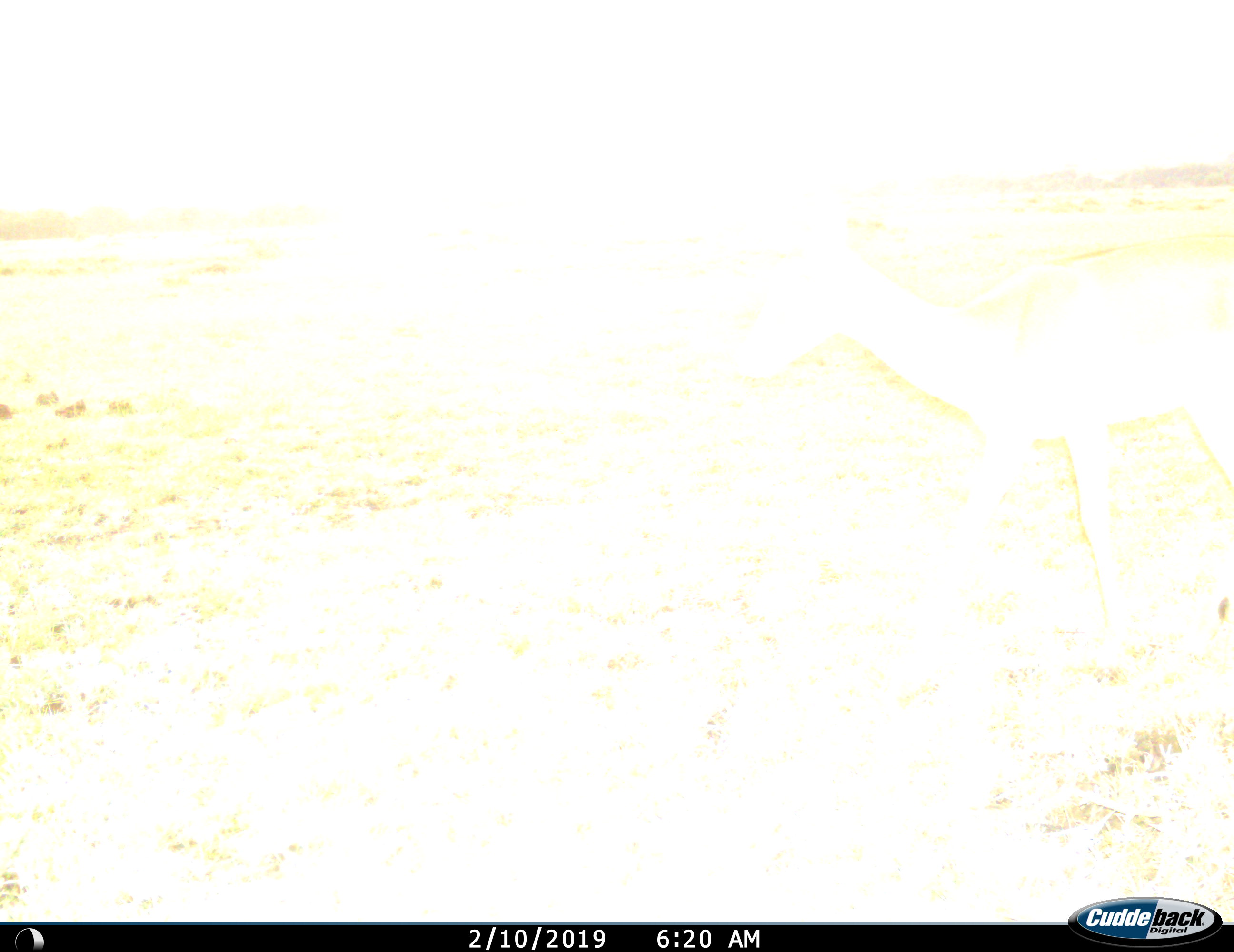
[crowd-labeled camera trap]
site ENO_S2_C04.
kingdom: Animalia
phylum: Chordata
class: Mammalia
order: Artiodactyla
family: Bovidae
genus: Aepyceros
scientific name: Aepyceros melampus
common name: impala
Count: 1.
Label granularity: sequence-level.